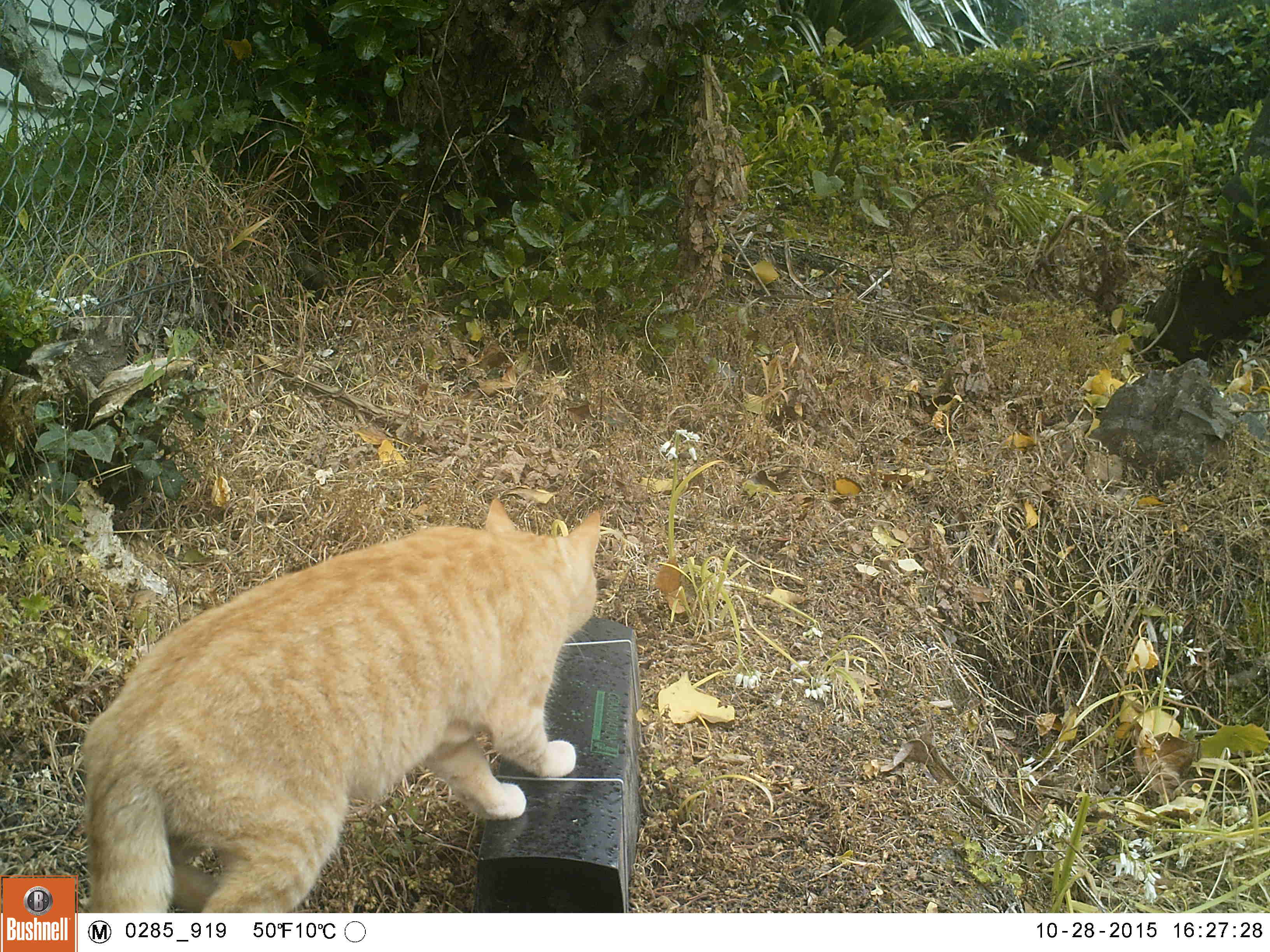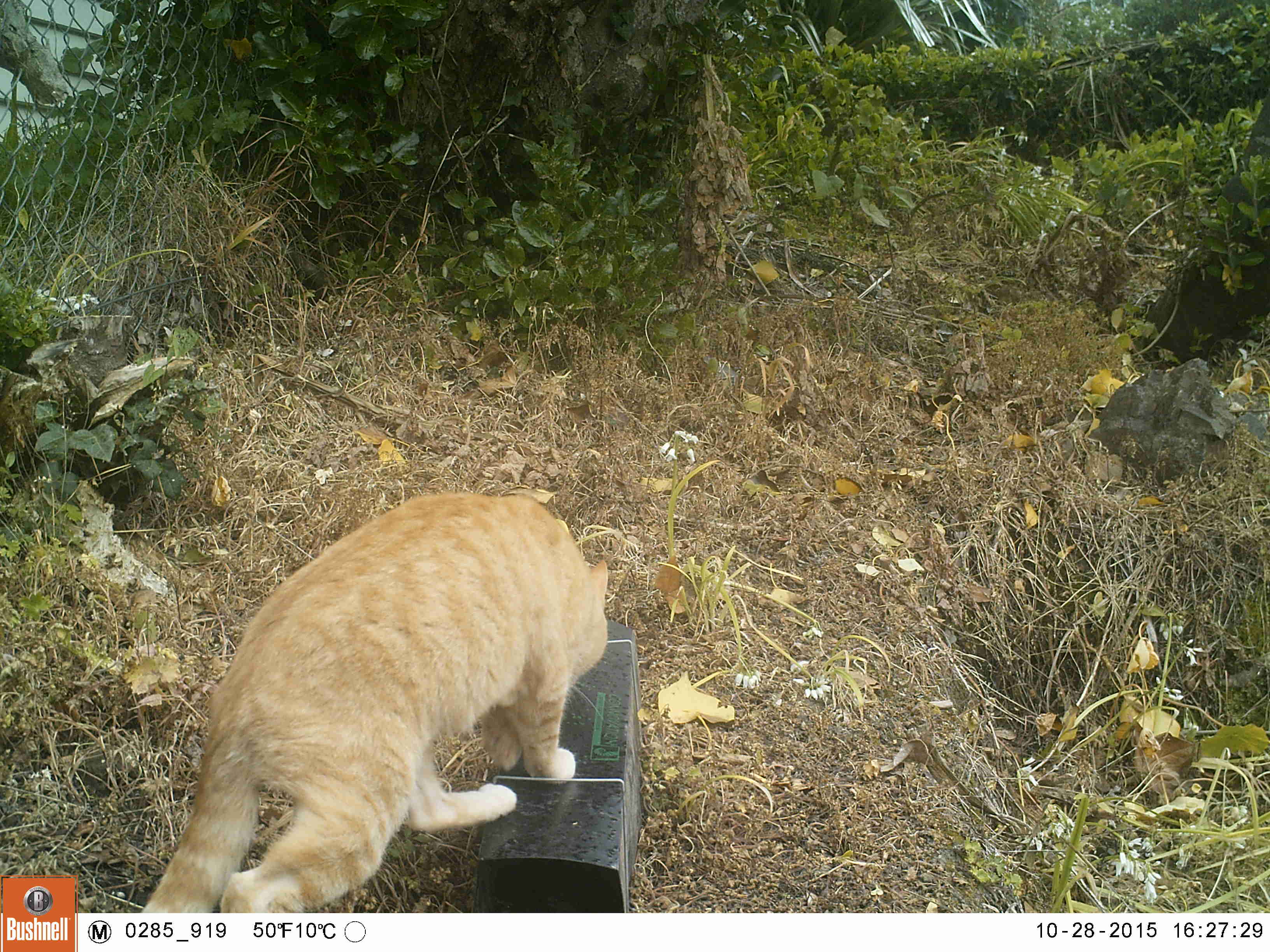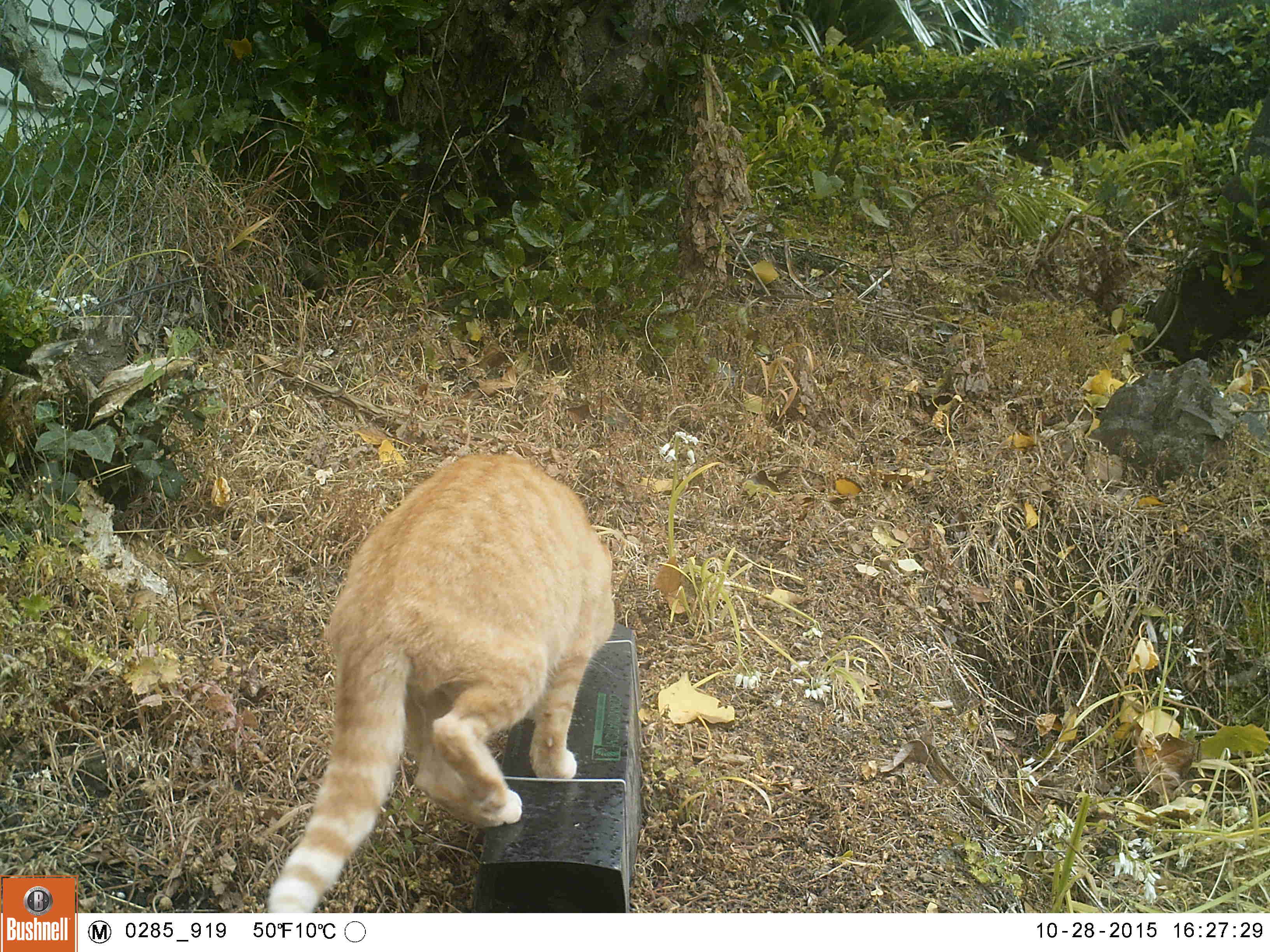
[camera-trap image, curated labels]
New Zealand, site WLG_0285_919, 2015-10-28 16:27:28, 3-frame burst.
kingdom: Animalia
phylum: Chordata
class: Mammalia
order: Carnivora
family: Felidae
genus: Felis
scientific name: Felis catus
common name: domestic cat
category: cat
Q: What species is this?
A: Cat (domestic cat) (Felis catus).